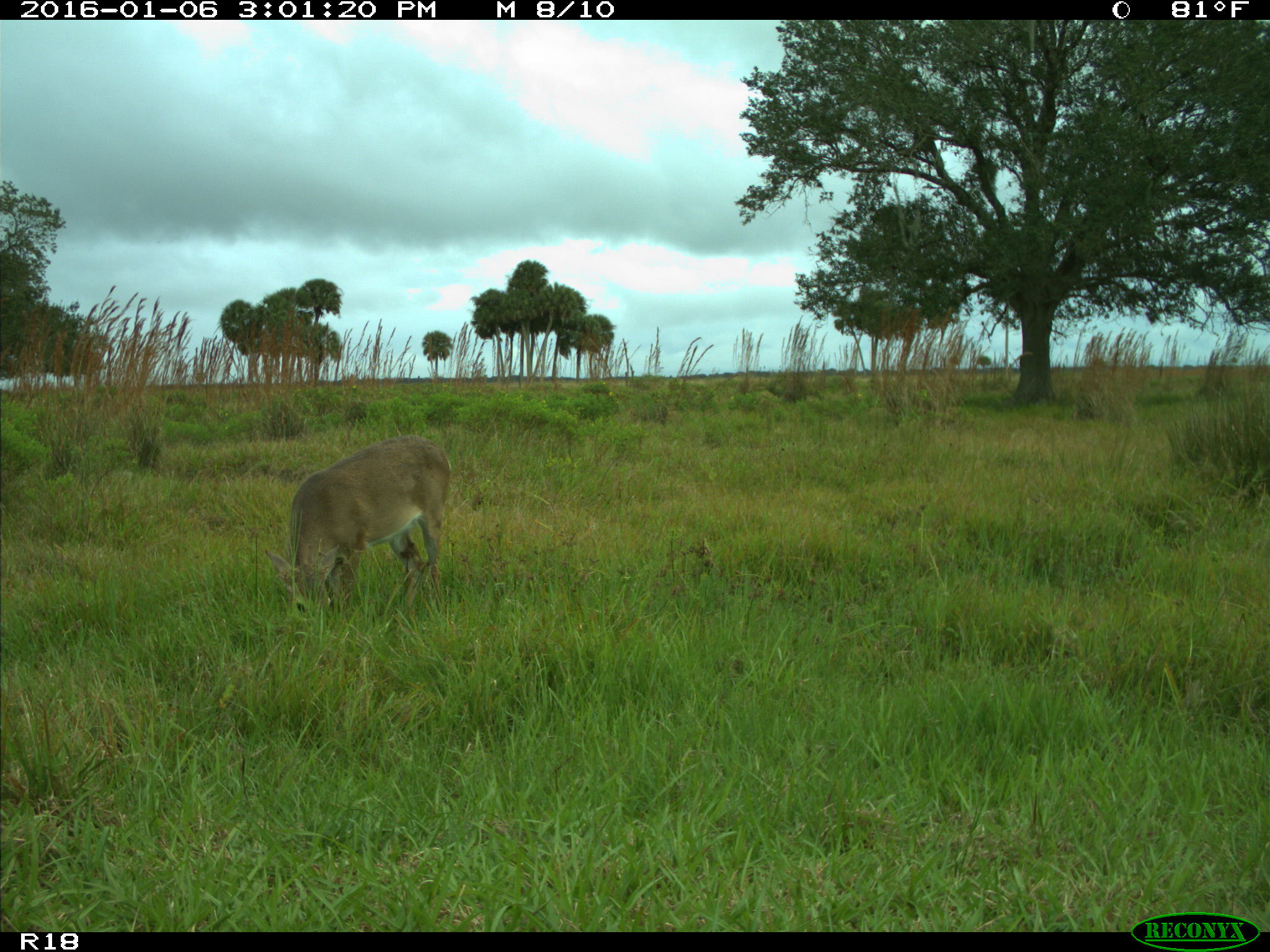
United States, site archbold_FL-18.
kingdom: Animalia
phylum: Chordata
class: Mammalia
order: Artiodactyla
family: Cervidae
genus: Odocoileus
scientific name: Odocoileus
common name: deer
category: unidentified deer